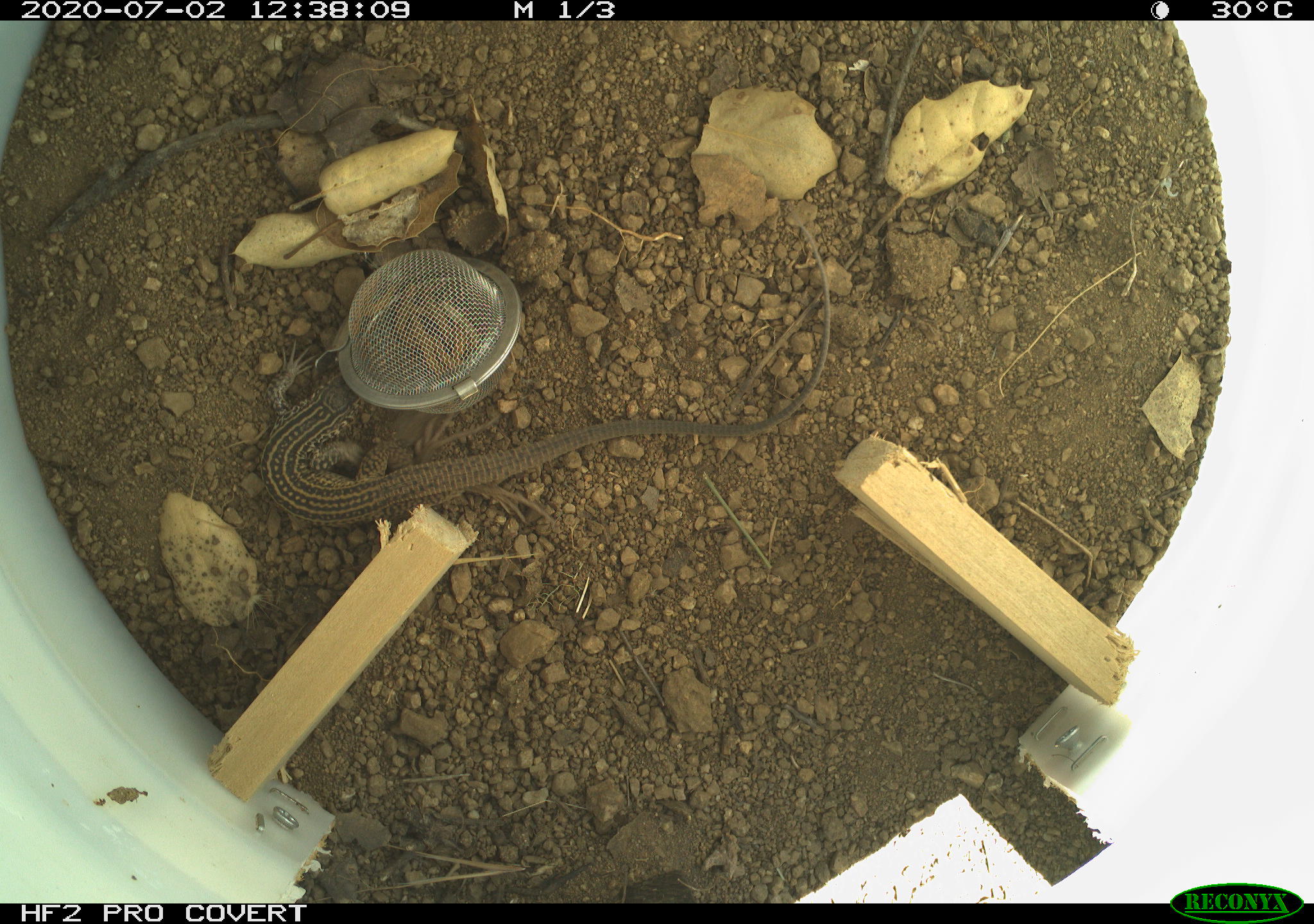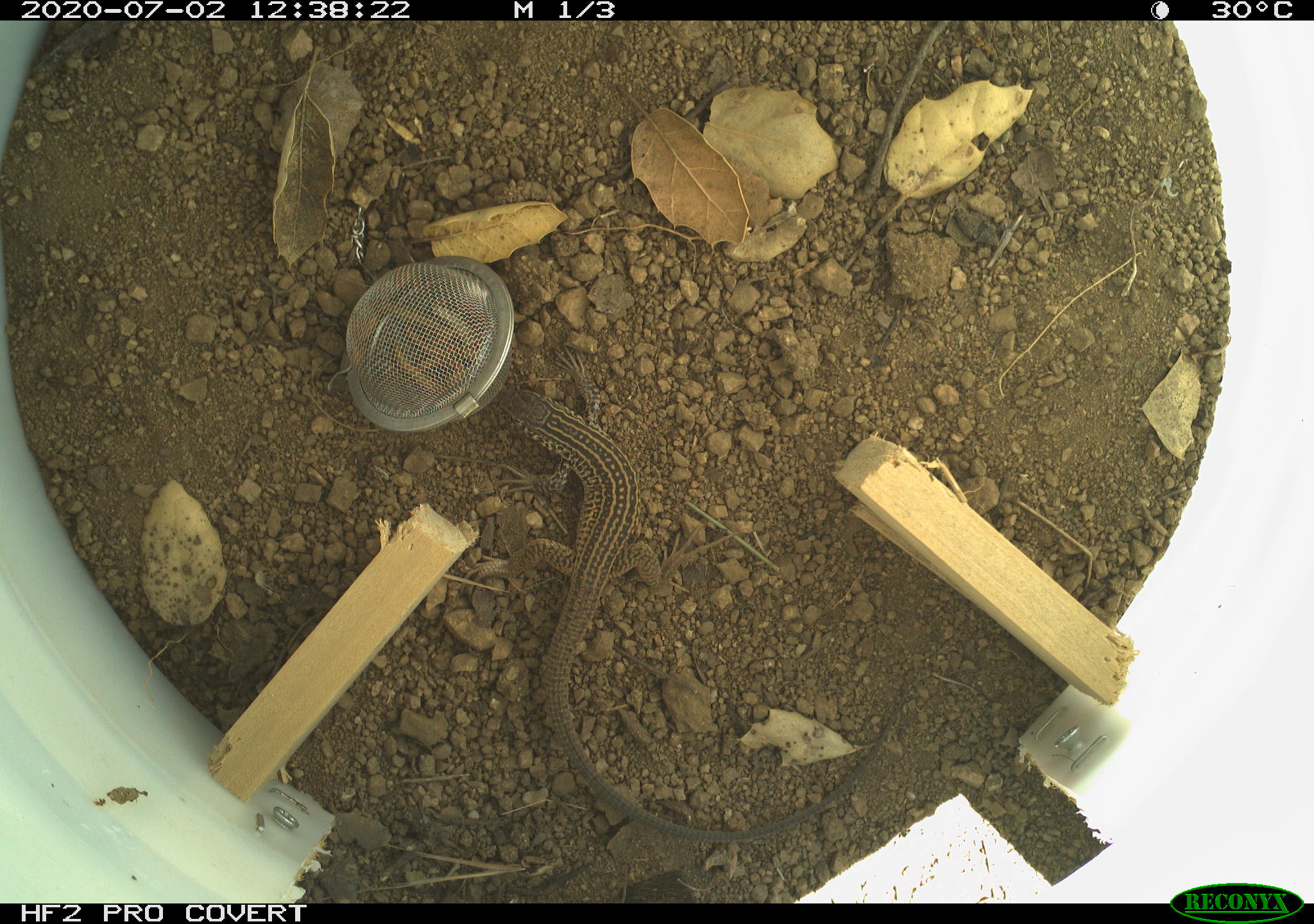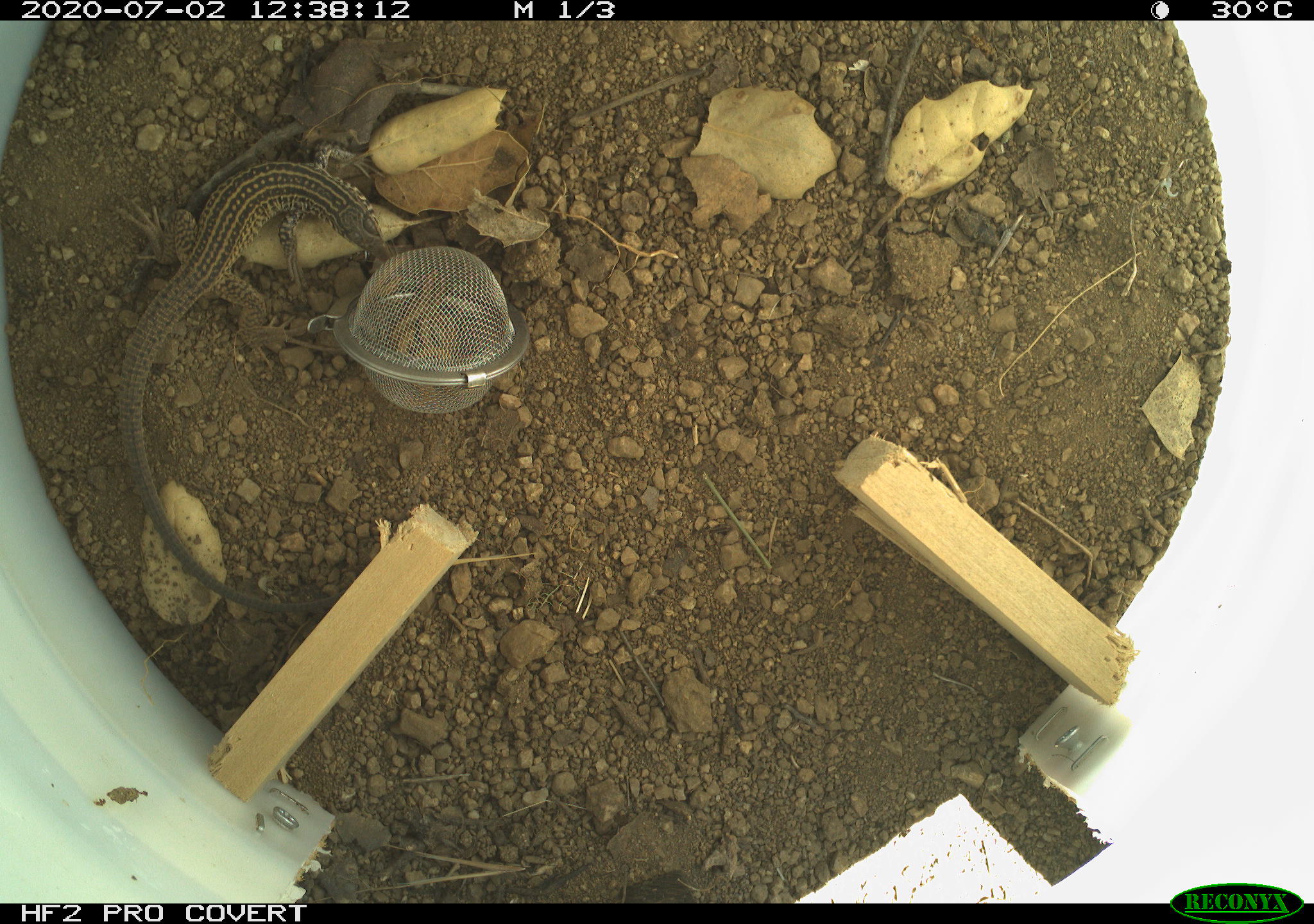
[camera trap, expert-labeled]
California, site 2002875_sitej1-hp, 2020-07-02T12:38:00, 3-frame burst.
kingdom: Animalia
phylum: Chordata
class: Reptilia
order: Squamata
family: Teiidae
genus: Aspidoscelis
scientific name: Aspidoscelis tigris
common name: western whiptail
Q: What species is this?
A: Western whiptail (Aspidoscelis tigris).